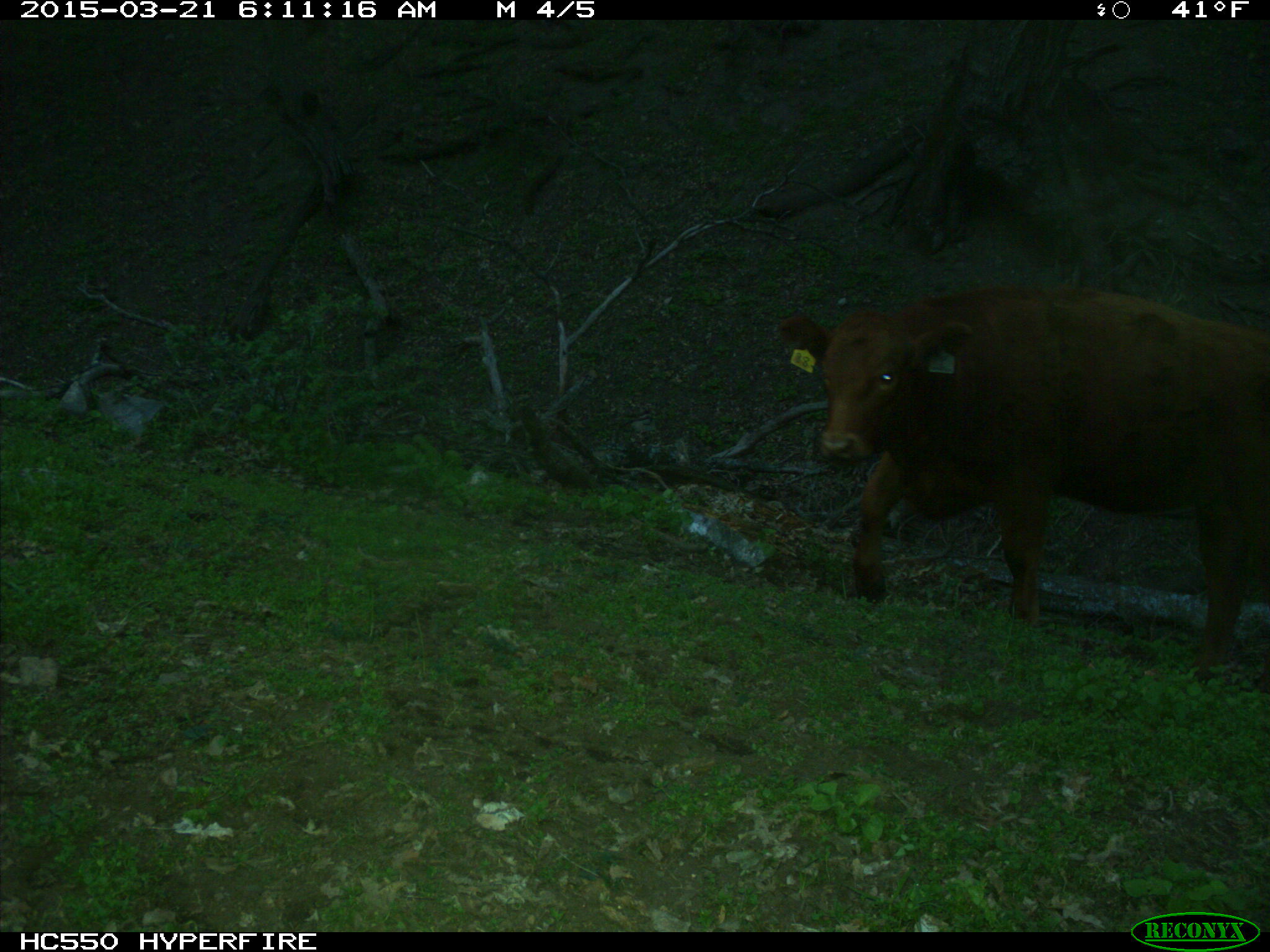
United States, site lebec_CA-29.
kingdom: Animalia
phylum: Chordata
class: Mammalia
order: Artiodactyla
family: Bovidae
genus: Bos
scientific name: Bos taurus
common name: domestic cow